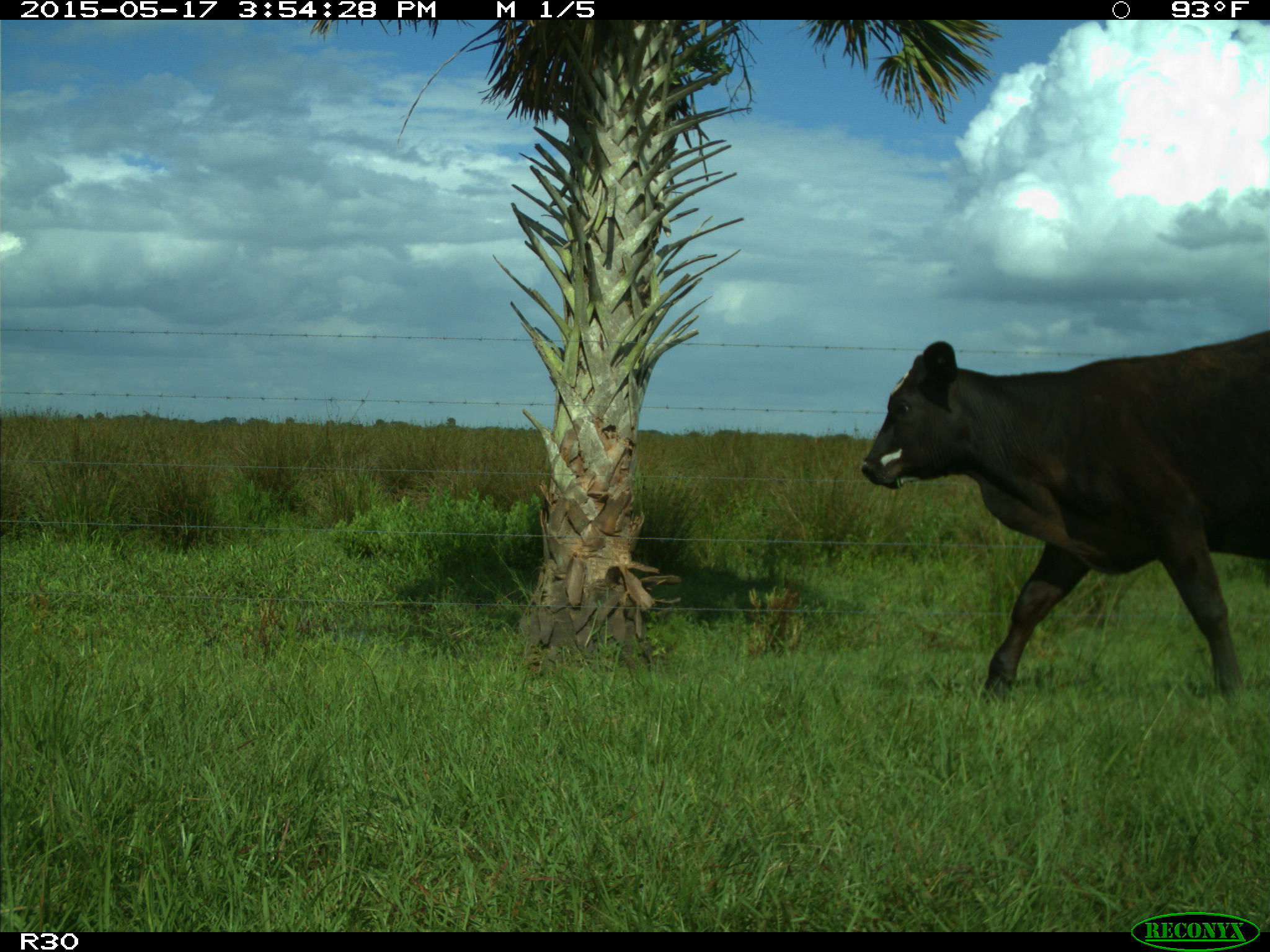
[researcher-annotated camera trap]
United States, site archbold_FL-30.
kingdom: Animalia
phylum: Chordata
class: Mammalia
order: Artiodactyla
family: Bovidae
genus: Bos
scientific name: Bos taurus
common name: domestic cow